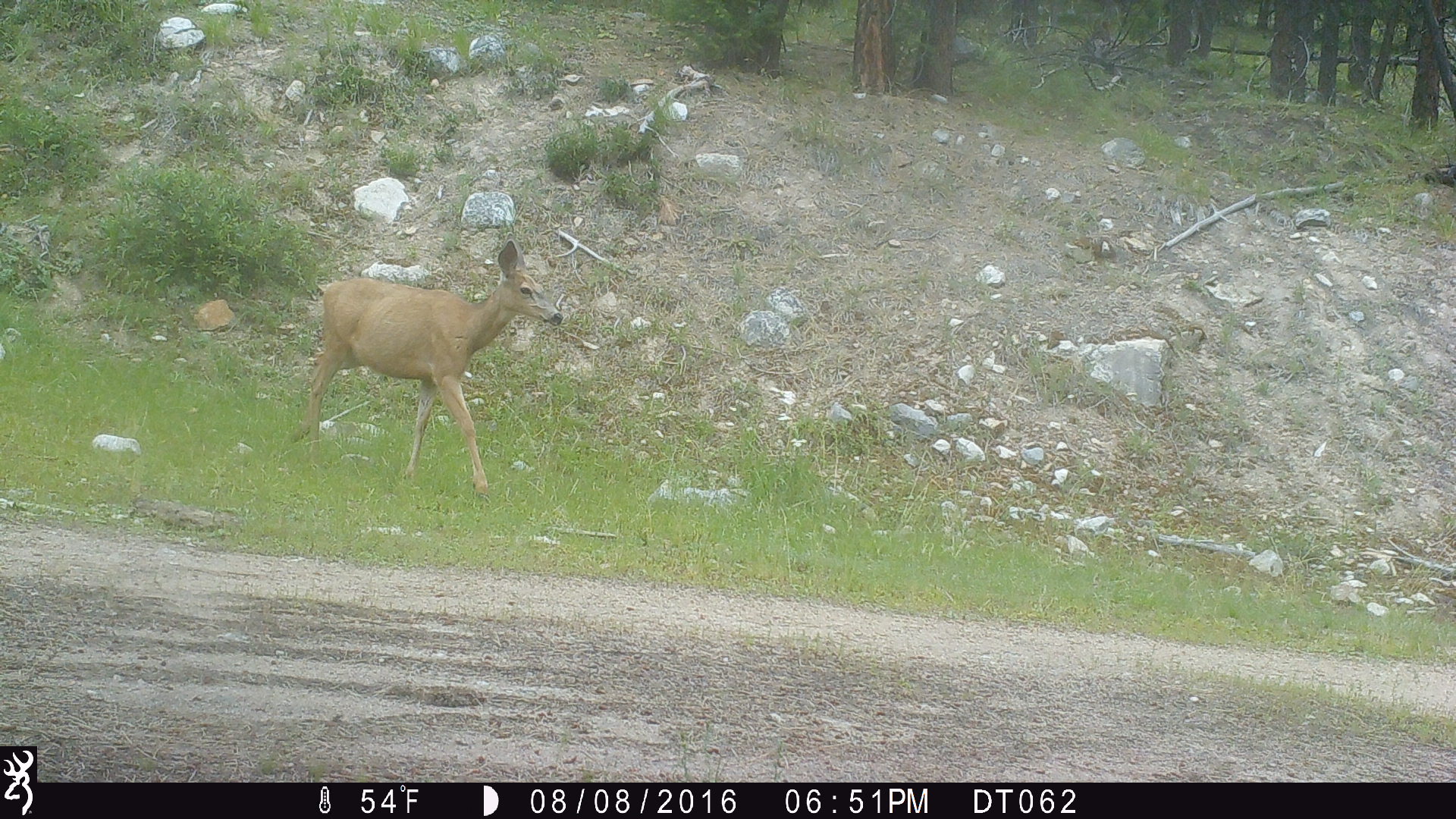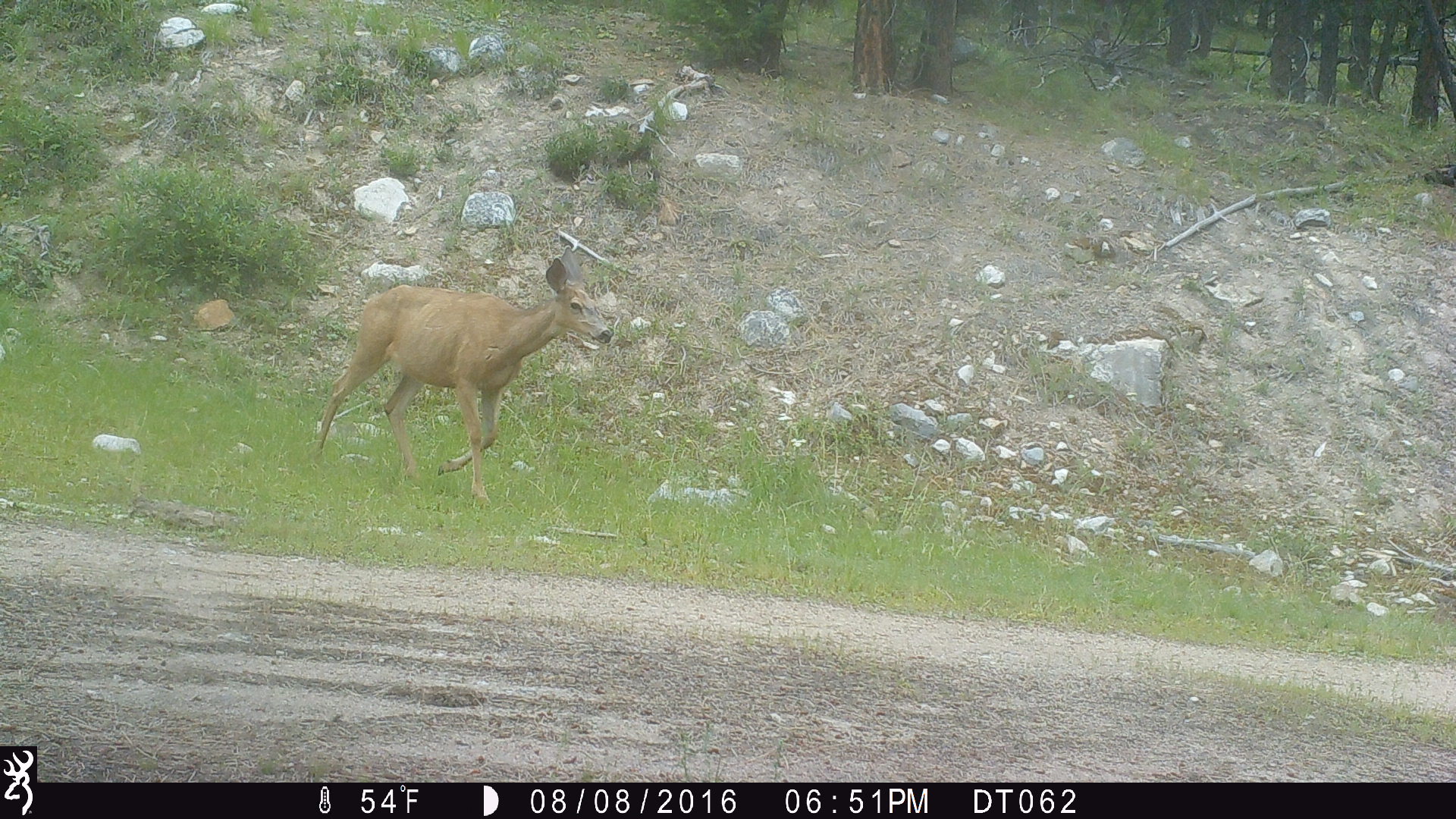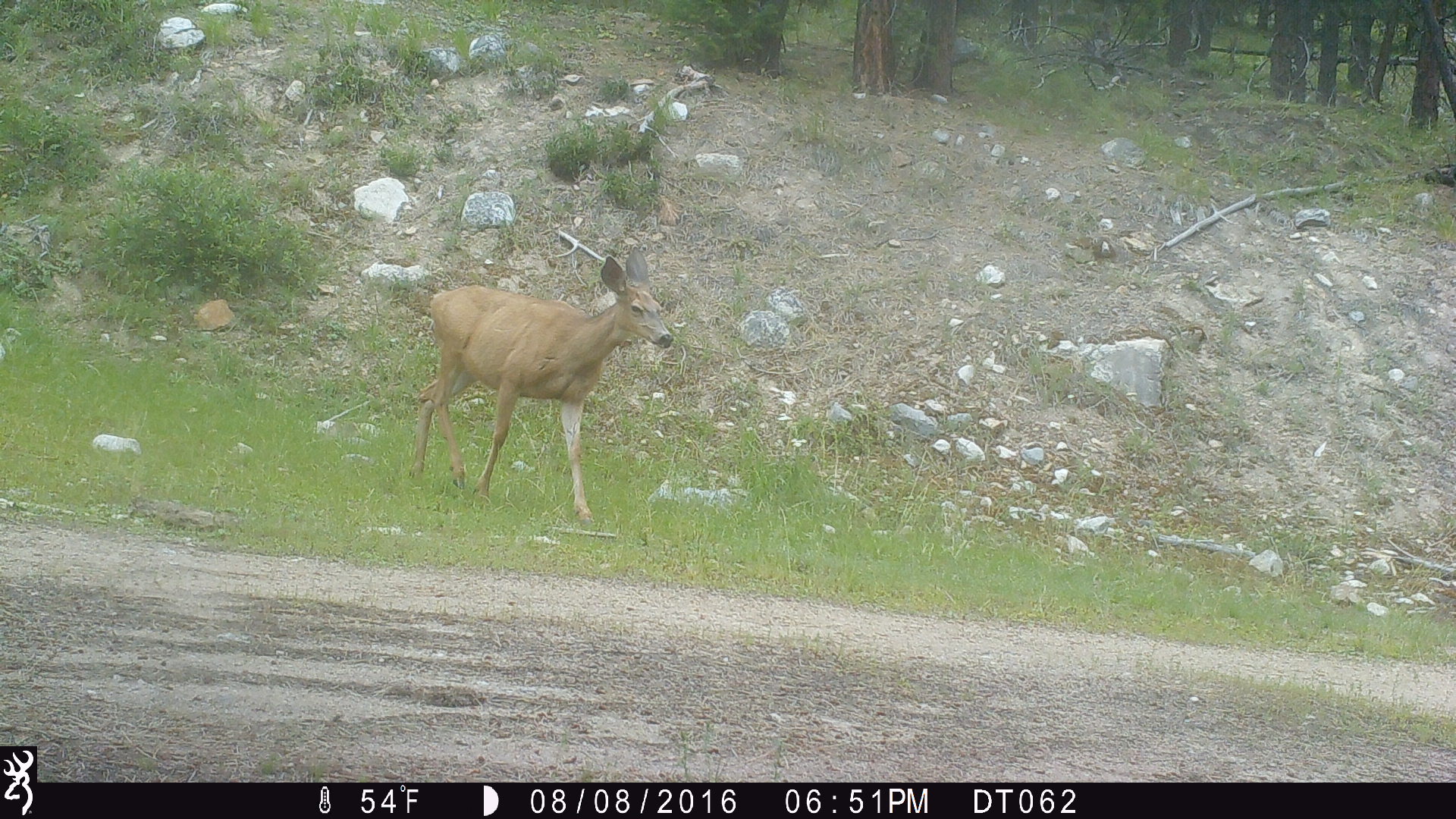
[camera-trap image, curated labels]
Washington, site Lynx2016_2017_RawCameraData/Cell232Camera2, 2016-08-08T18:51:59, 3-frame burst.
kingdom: Animalia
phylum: Chordata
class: Mammalia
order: Artiodactyla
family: Cervidae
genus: Odocoileus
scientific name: Odocoileus hemionus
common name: mule deer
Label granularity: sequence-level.